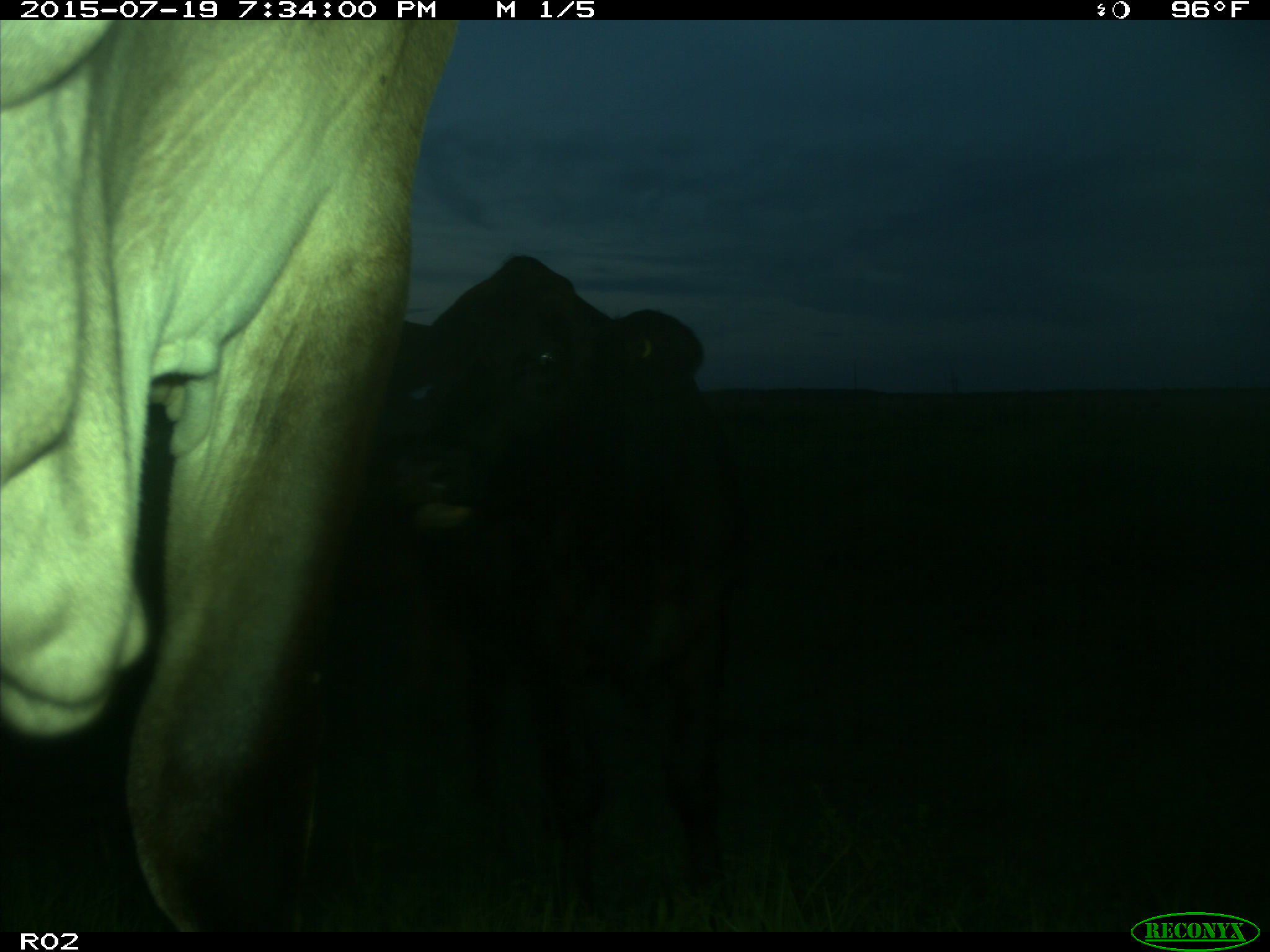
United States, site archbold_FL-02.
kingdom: Animalia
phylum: Chordata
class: Mammalia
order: Artiodactyla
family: Bovidae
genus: Bos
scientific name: Bos taurus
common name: domestic cow